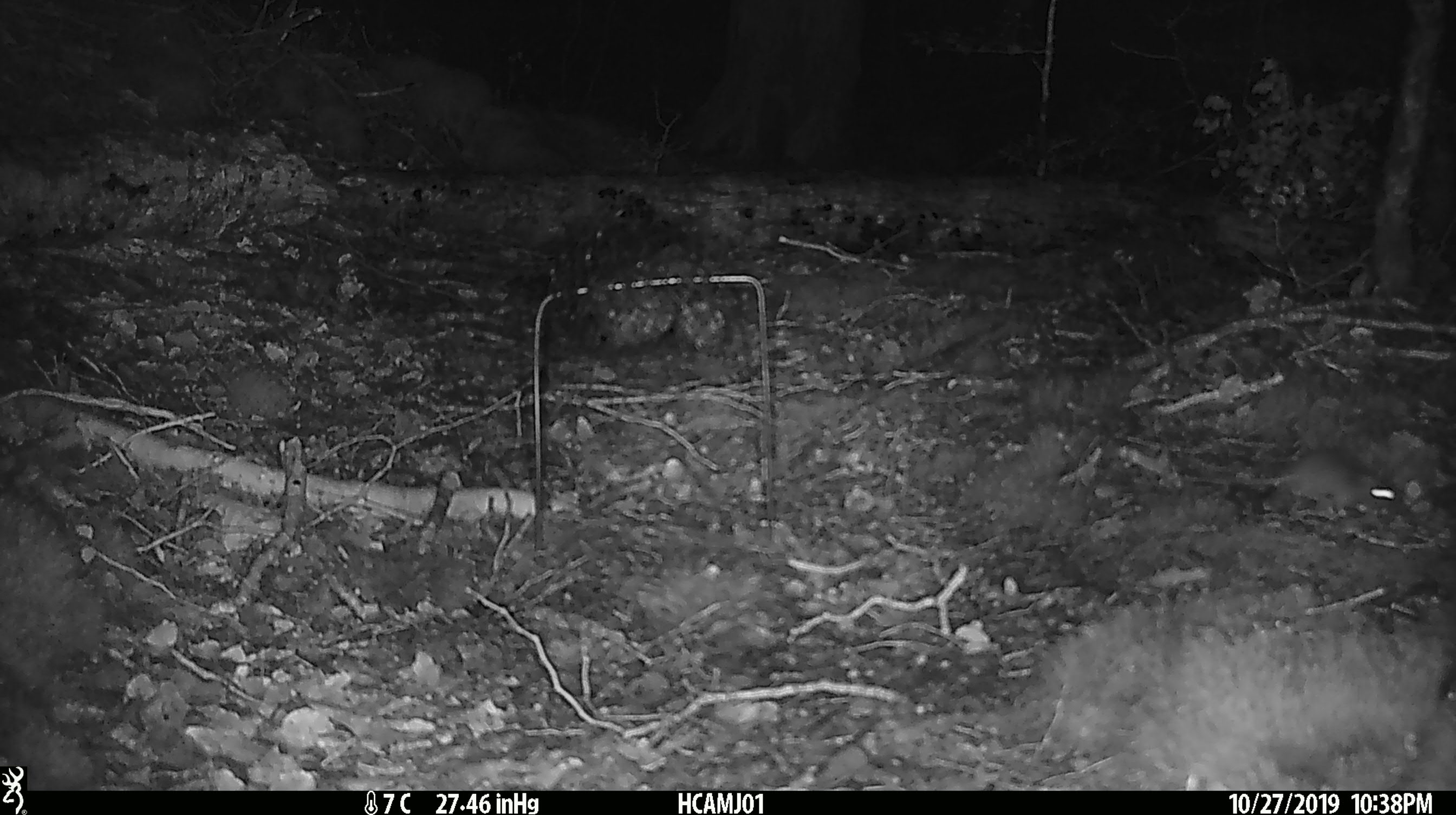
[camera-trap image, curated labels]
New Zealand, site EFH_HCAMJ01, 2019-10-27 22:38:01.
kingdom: Animalia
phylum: Chordata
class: Mammalia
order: Rodentia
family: Muridae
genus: Mus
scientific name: Mus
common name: mouse